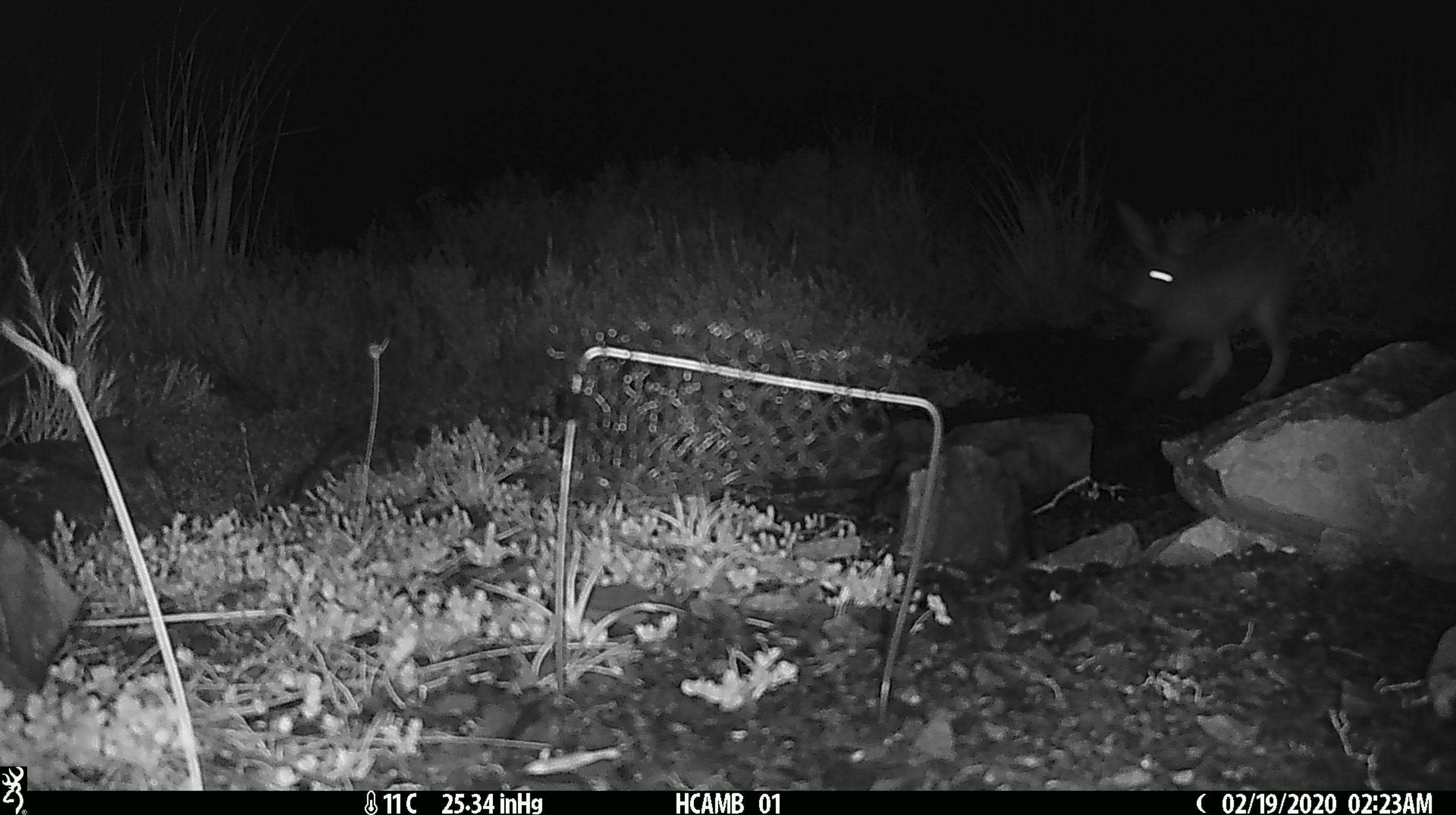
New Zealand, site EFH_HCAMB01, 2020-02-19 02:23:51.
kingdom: Animalia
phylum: Chordata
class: Mammalia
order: Lagomorpha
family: Leporidae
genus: Lepus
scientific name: Lepus europaeus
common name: brown hare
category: hare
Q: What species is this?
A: Hare (brown hare) (Lepus europaeus).